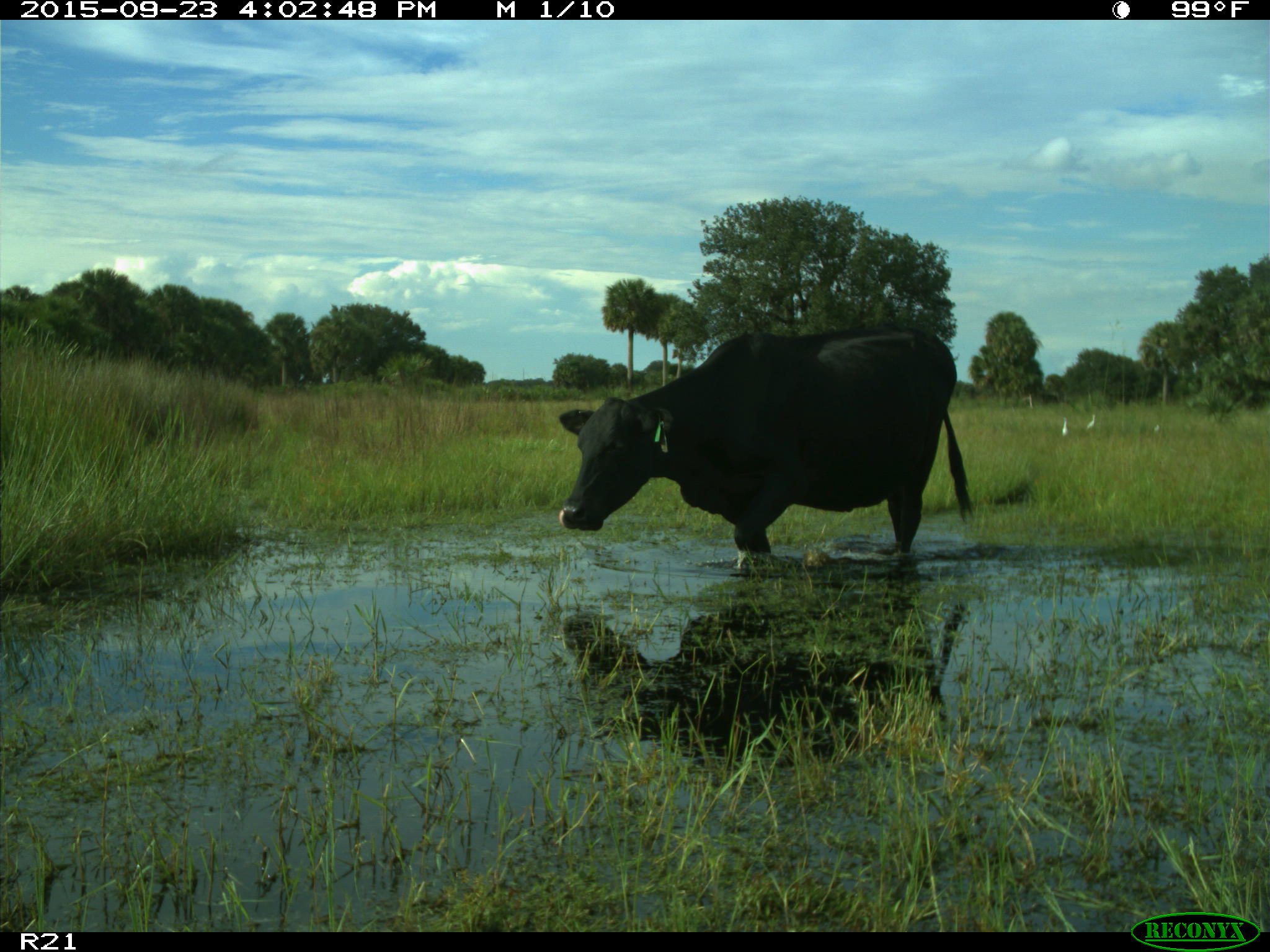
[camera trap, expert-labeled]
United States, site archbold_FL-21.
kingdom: Animalia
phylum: Chordata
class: Mammalia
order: Artiodactyla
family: Bovidae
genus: Bos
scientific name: Bos taurus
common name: domestic cow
Bos taurus (domestic cow).